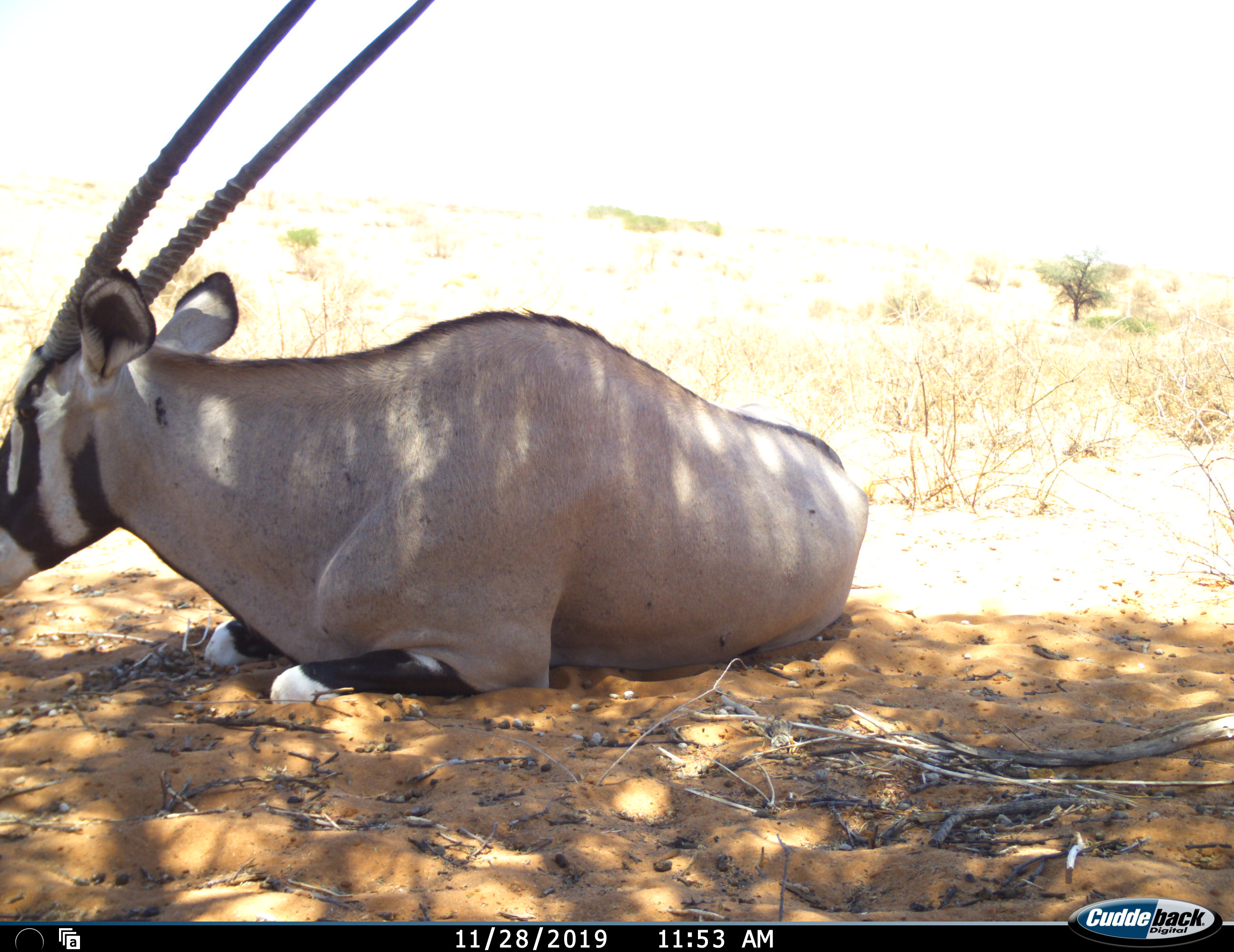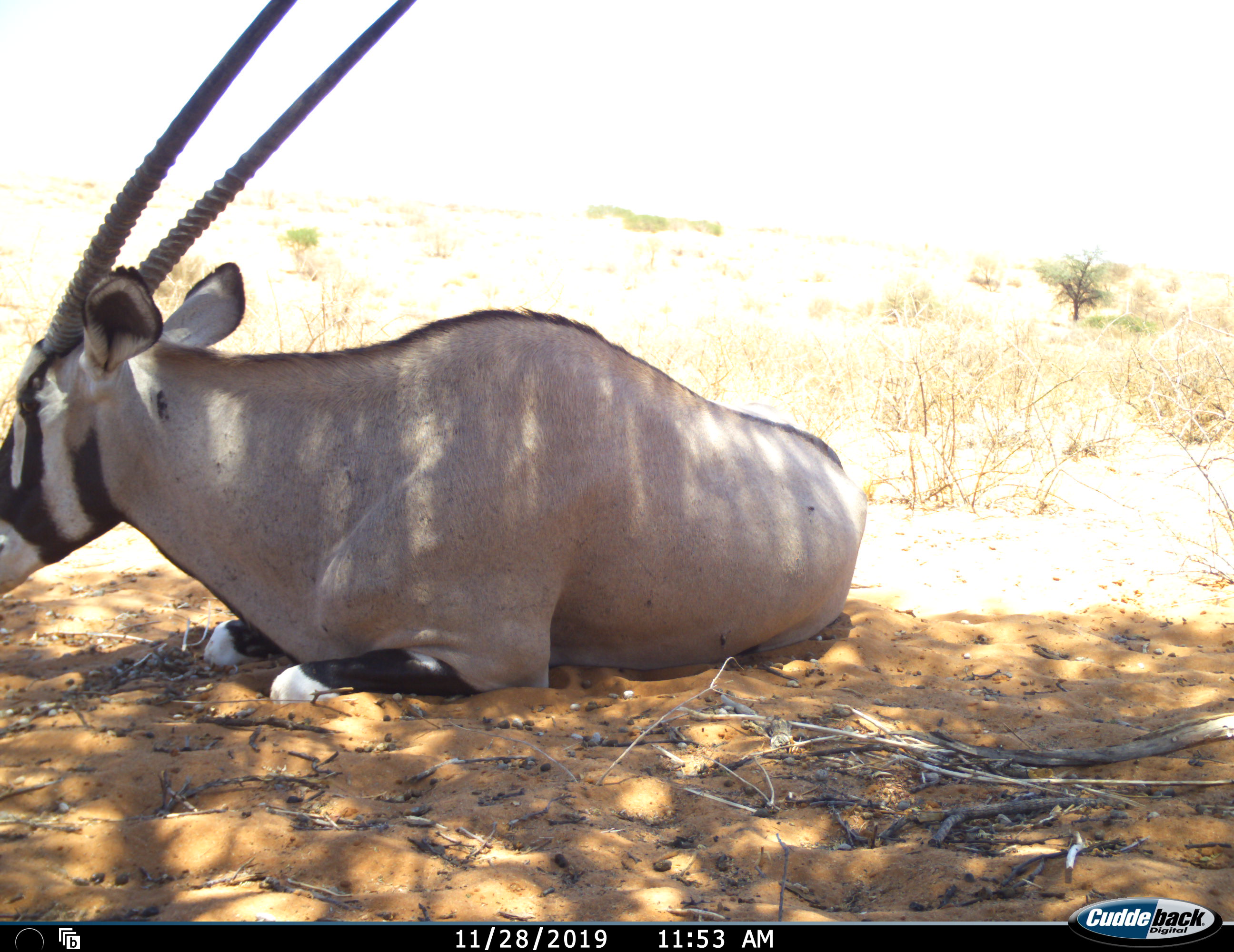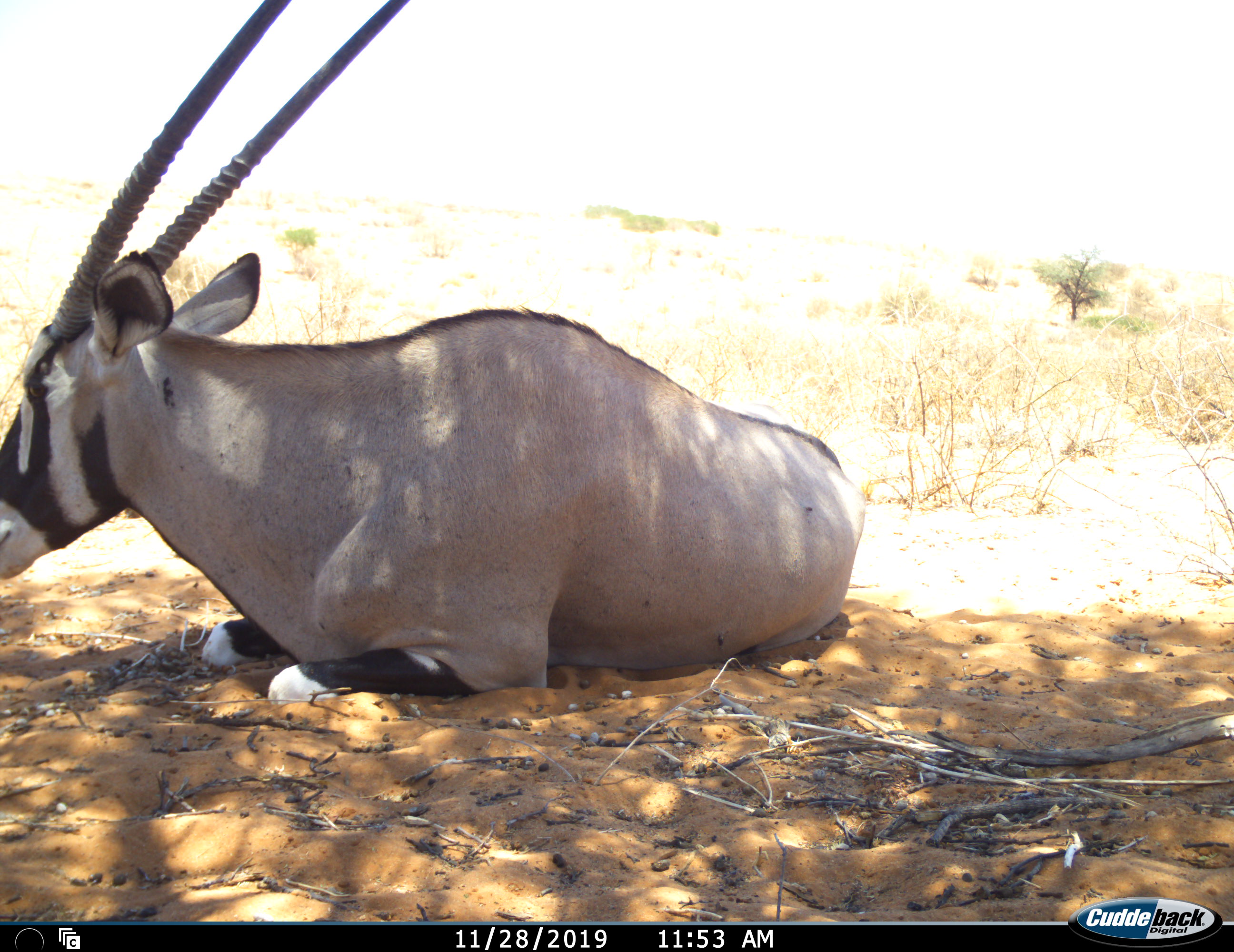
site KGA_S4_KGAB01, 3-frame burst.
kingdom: Animalia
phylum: Chordata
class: Mammalia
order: Artiodactyla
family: Bovidae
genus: Oryx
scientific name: Oryx gazella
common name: gemsbok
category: oryx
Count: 1.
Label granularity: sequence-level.